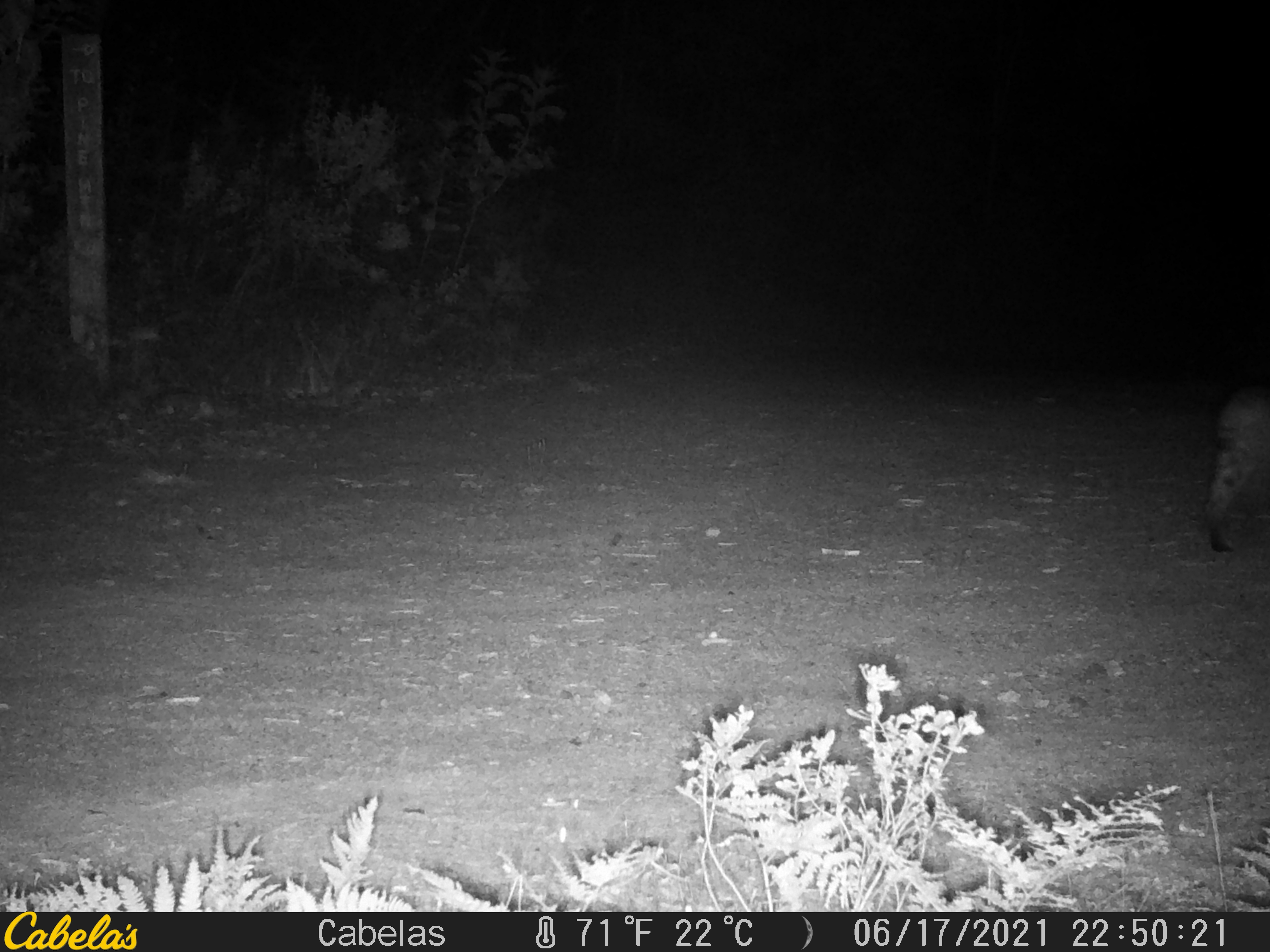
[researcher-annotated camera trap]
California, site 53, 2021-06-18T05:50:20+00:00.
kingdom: Animalia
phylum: Chordata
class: Mammalia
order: Carnivora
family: Felidae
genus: Lynx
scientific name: Lynx rufus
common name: bobcat